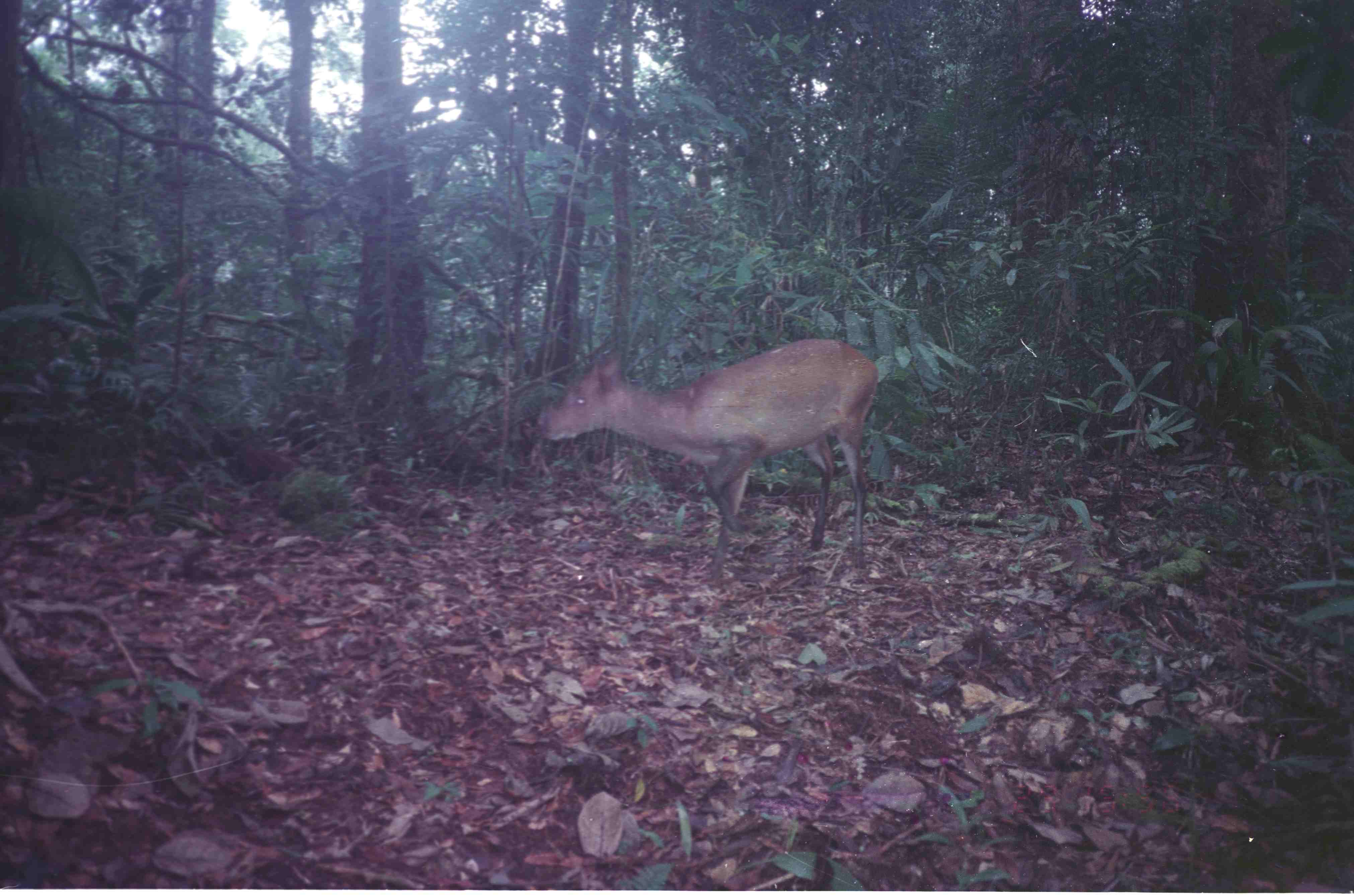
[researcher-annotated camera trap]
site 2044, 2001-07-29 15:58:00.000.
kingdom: Animalia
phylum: Chordata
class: Mammalia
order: Artiodactyla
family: Cervidae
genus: Muntiacus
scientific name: Muntiacus muntjak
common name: southern red muntjac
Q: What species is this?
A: Muntiacus muntjak (southern red muntjac).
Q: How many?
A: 1.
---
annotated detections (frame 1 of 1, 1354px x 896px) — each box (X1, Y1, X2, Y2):
muntiacus muntjak: (535, 339, 878, 580)